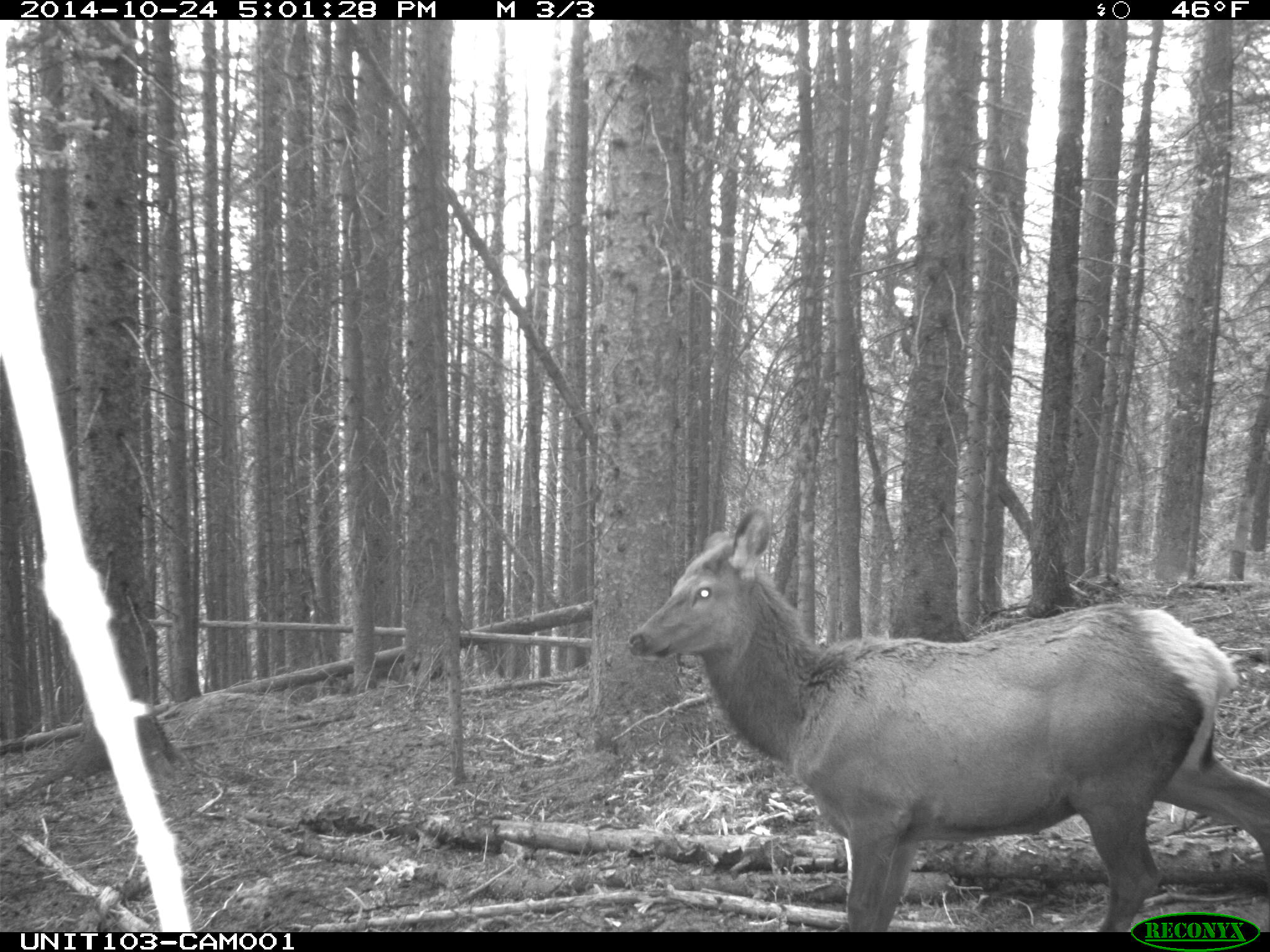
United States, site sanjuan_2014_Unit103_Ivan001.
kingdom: Animalia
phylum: Chordata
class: Mammalia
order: Artiodactyla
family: Cervidae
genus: Cervus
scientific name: Cervus elaphus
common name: red deer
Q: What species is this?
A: Cervus elaphus (red deer).